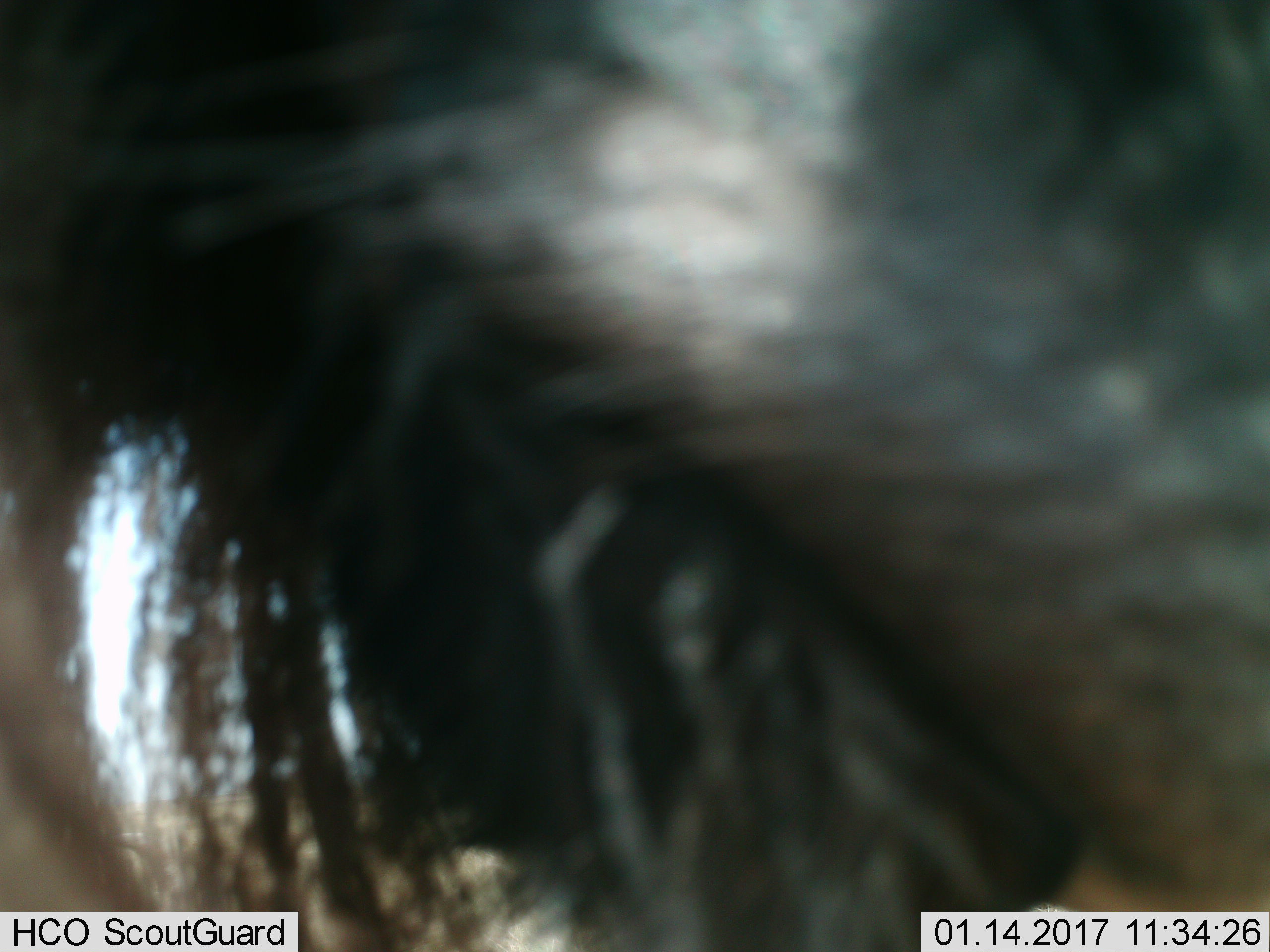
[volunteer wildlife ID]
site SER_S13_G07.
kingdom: Animalia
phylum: Chordata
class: Mammalia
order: Artiodactyla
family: Bovidae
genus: Connochaetes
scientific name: Connochaetes taurinus taurinus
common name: blue wildebeest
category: wildebeestblue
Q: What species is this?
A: Wildebeestblue (blue wildebeest) (Connochaetes taurinus taurinus).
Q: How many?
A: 1.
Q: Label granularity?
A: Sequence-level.